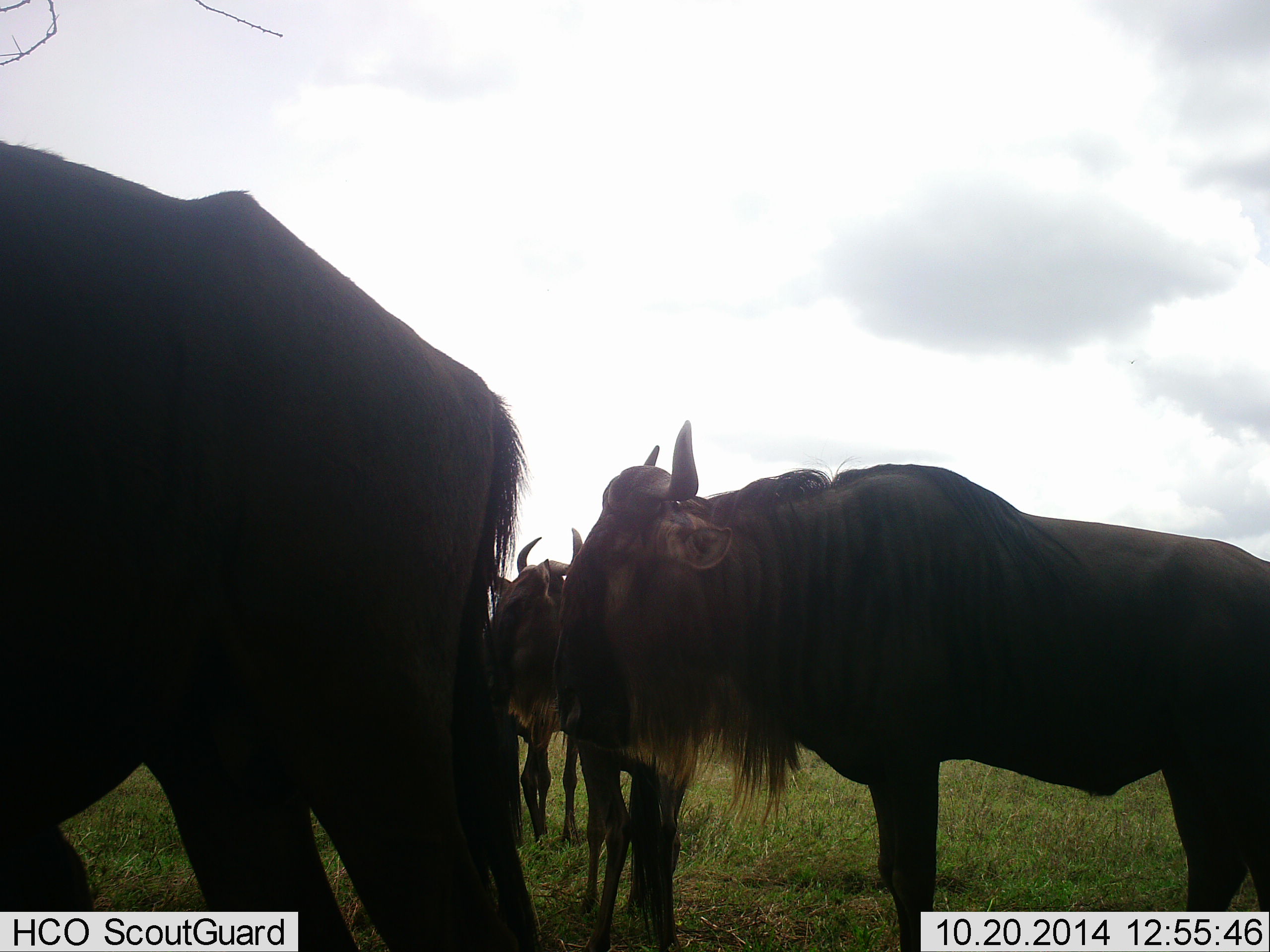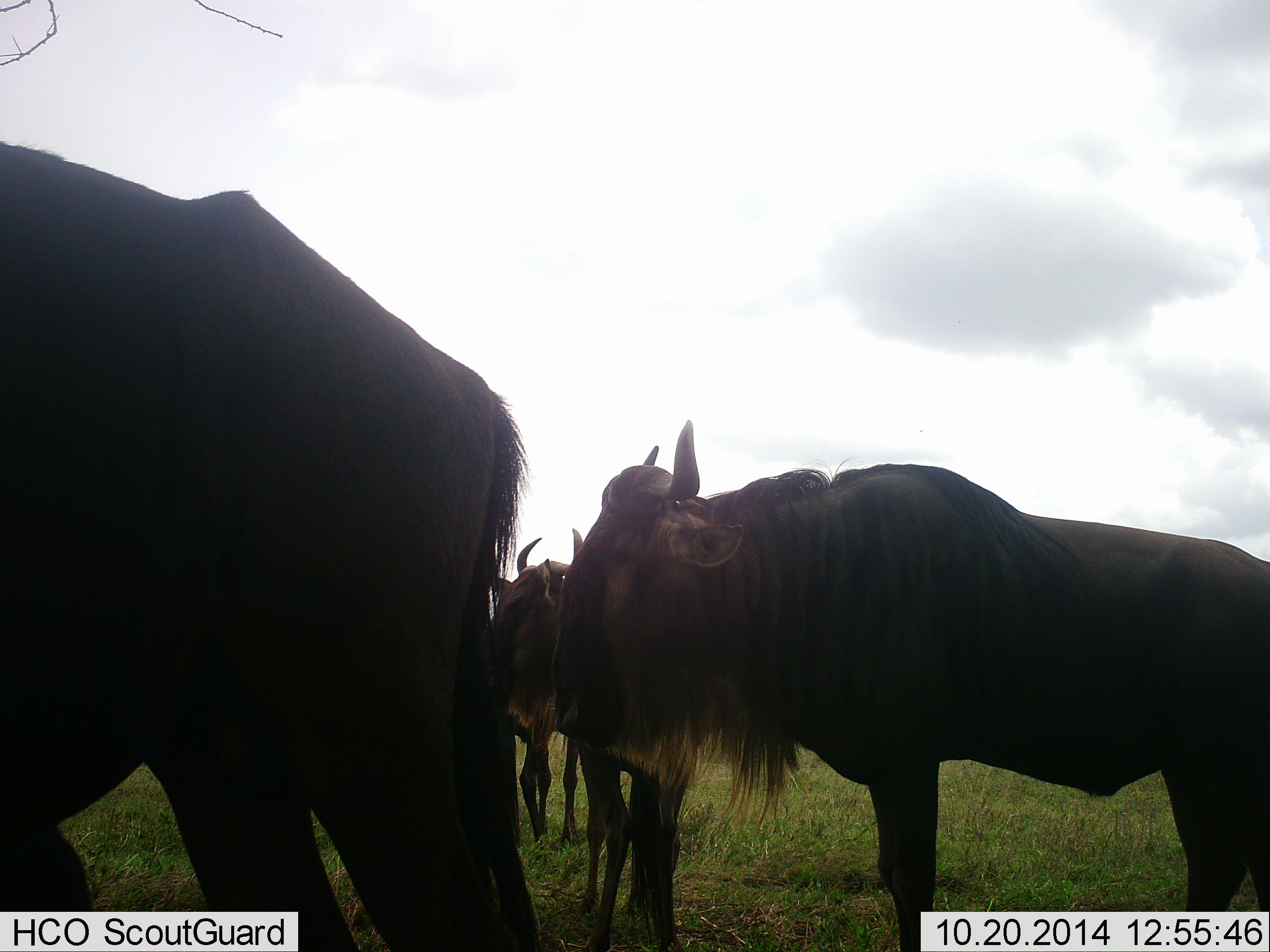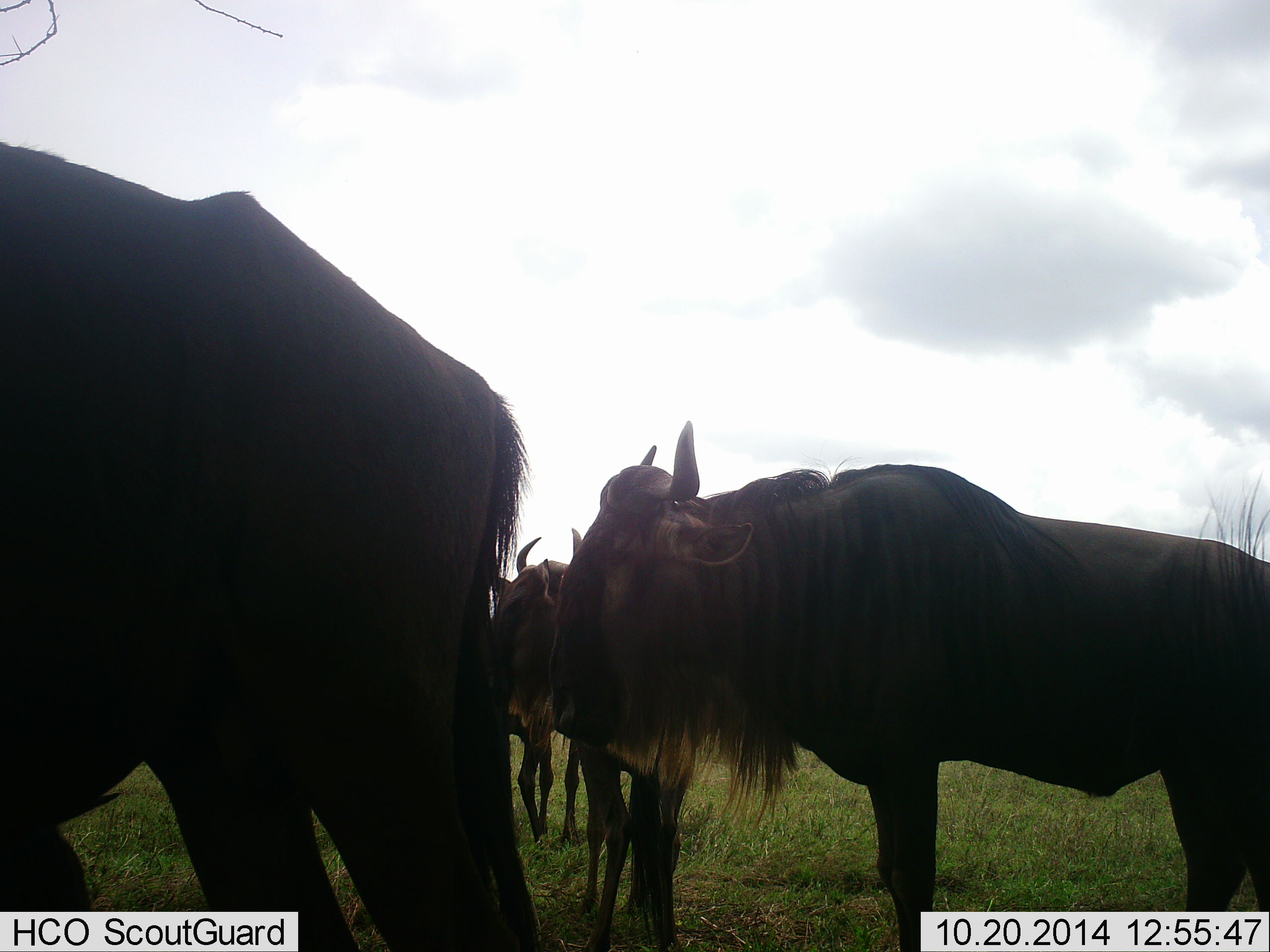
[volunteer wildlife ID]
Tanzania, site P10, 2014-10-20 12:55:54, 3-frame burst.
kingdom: Animalia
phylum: Chordata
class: Mammalia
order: Artiodactyla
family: Bovidae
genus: Connochaetes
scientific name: Connochaetes taurinus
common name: blue wildebeest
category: wildebeest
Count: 3.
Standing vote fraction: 100%.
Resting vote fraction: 0%.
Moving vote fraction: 0%.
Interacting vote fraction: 22%.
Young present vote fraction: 0%.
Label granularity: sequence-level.